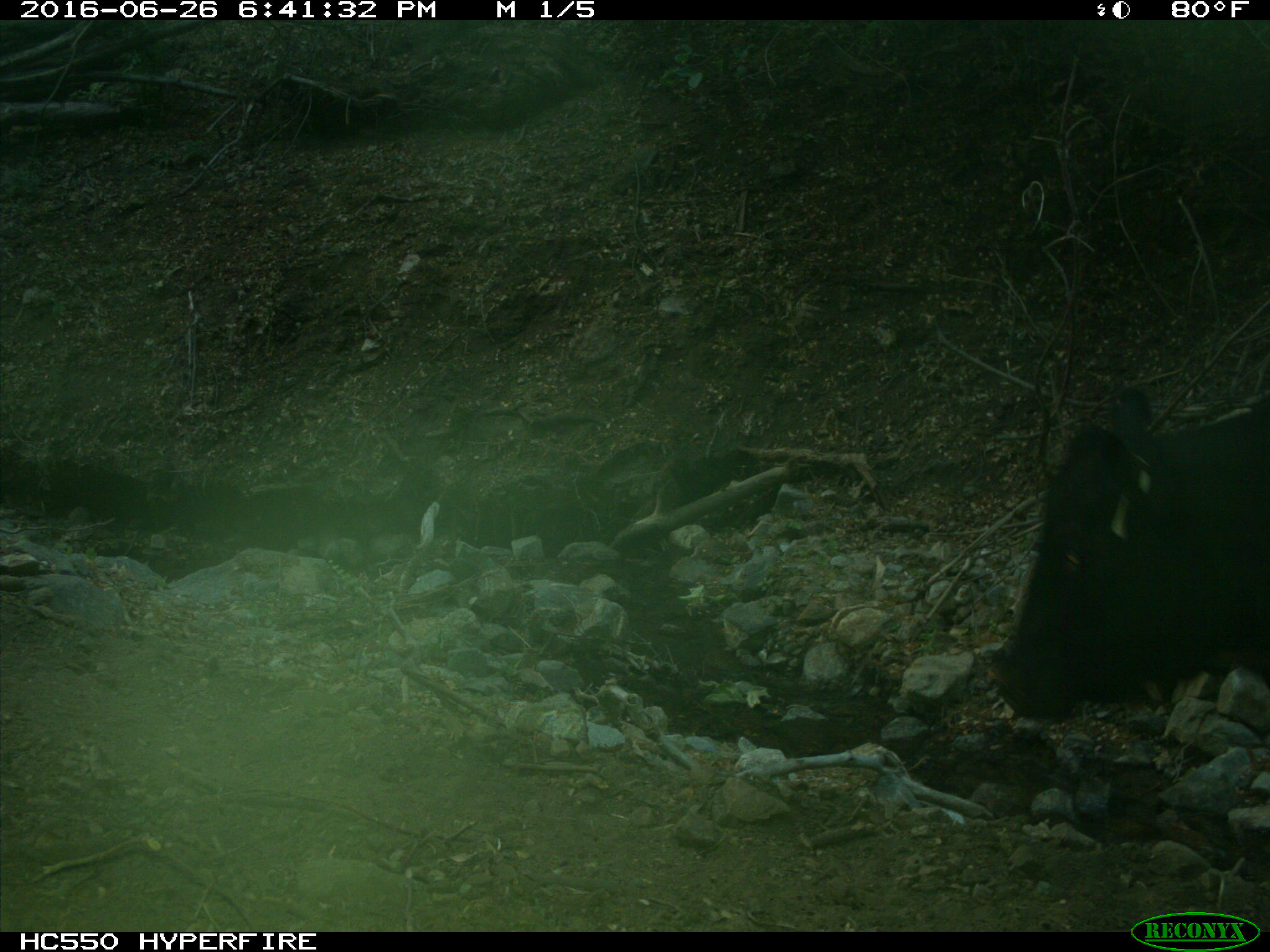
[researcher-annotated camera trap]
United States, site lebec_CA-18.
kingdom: Animalia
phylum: Chordata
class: Mammalia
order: Artiodactyla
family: Bovidae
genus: Bos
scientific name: Bos taurus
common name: domestic cow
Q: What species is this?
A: Bos taurus (domestic cow).